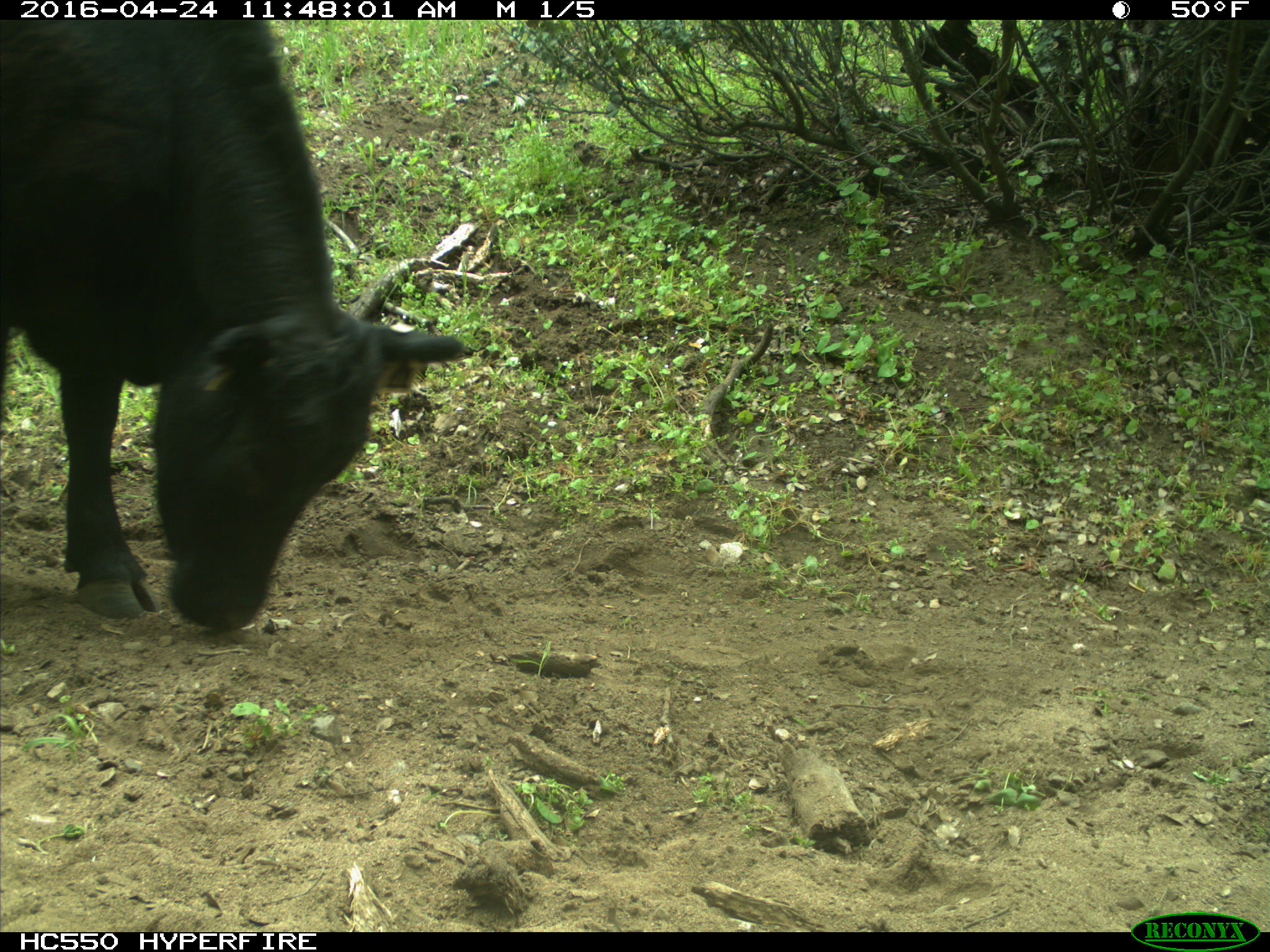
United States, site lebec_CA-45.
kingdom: Animalia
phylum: Chordata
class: Mammalia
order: Artiodactyla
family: Bovidae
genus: Bos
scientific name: Bos taurus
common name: domestic cow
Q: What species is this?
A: Bos taurus (domestic cow).